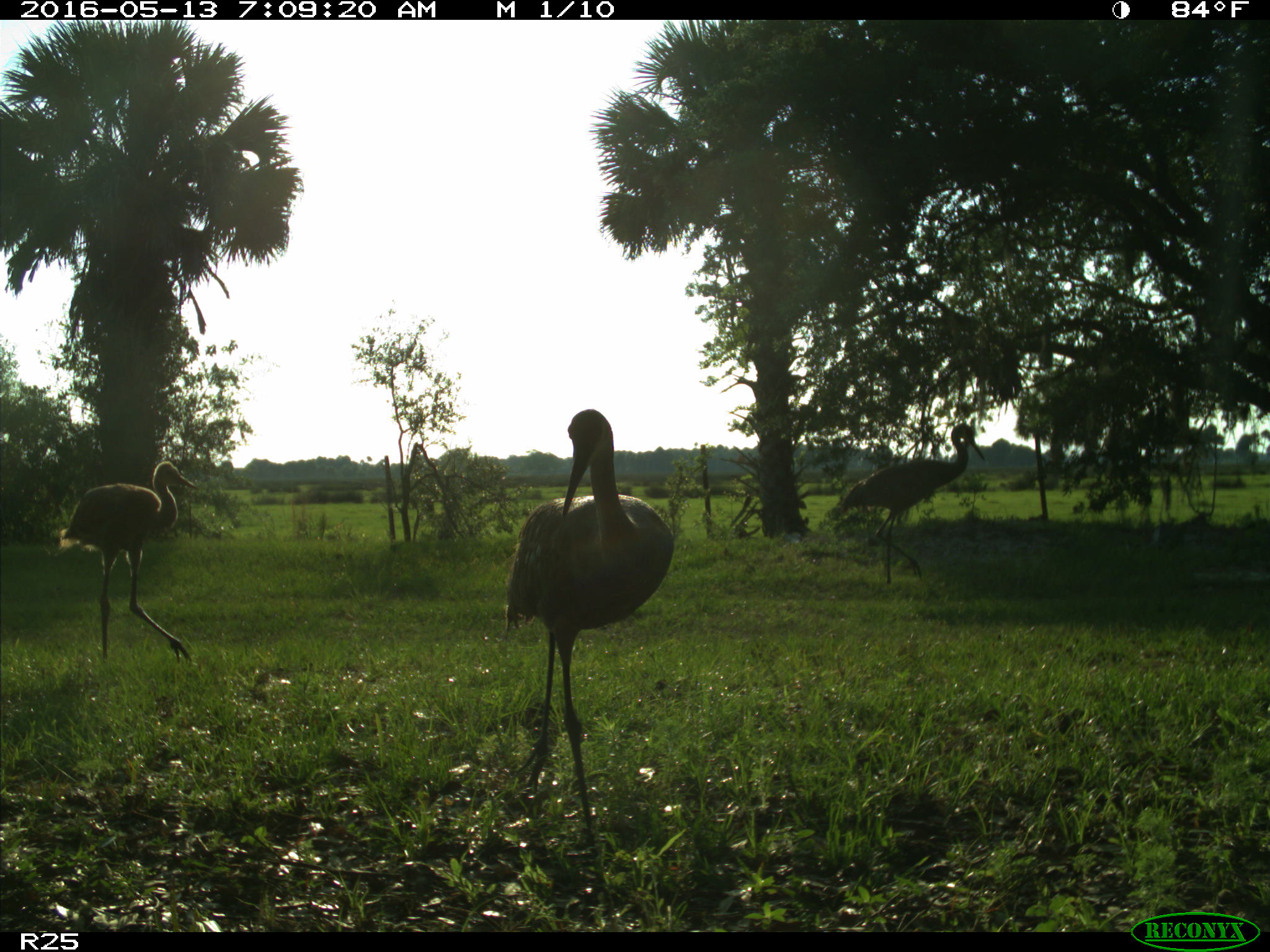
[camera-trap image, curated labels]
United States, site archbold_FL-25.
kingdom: Animalia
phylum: Chordata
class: Aves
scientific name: Aves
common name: birds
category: unidentified bird